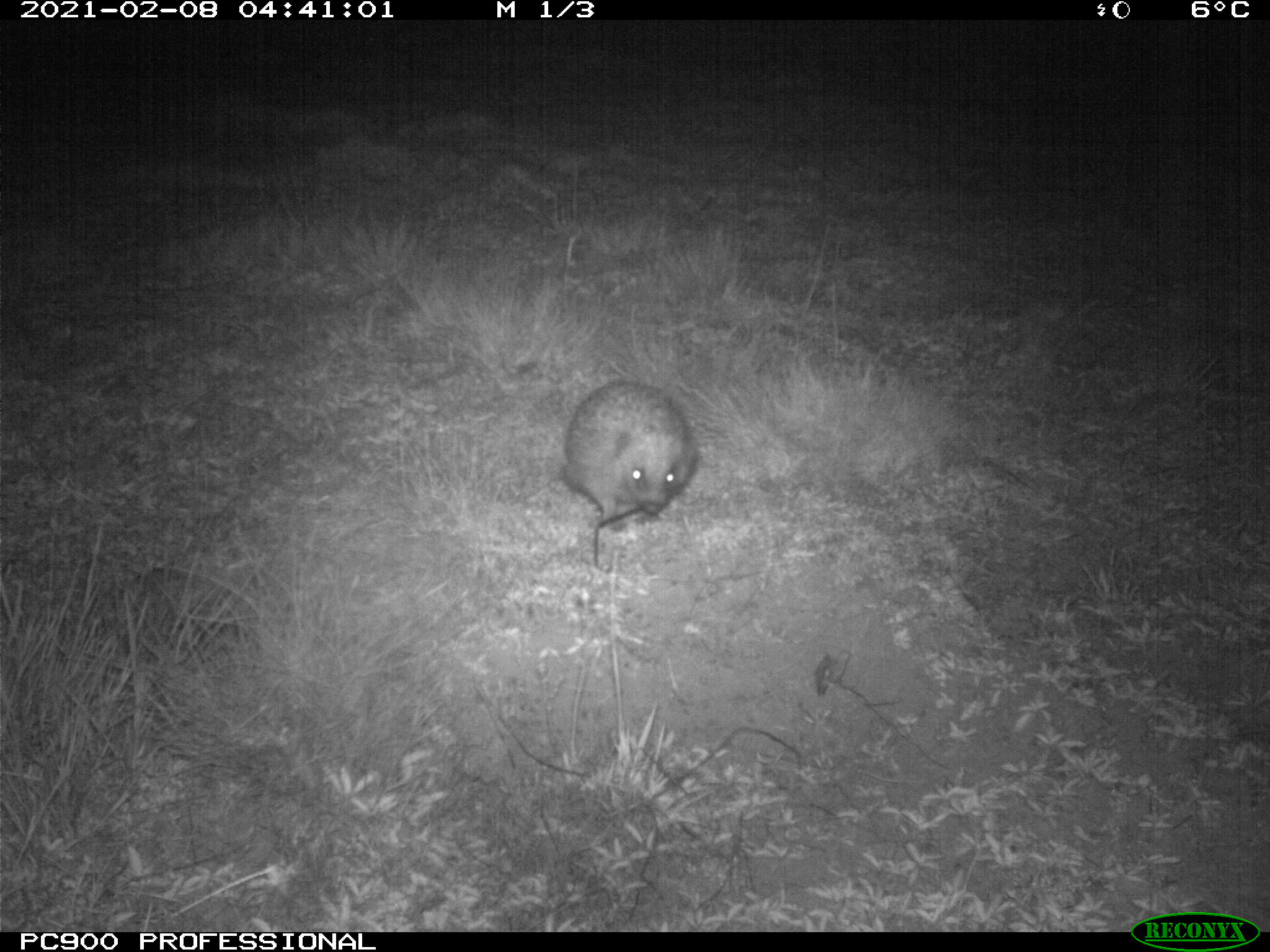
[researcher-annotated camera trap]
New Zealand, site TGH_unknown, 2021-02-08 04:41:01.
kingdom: Animalia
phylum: Chordata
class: Mammalia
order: Eulipotyphla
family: Erinaceidae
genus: Erinaceus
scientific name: Erinaceus europaeus europaeus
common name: european hedgehog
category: hedgehog